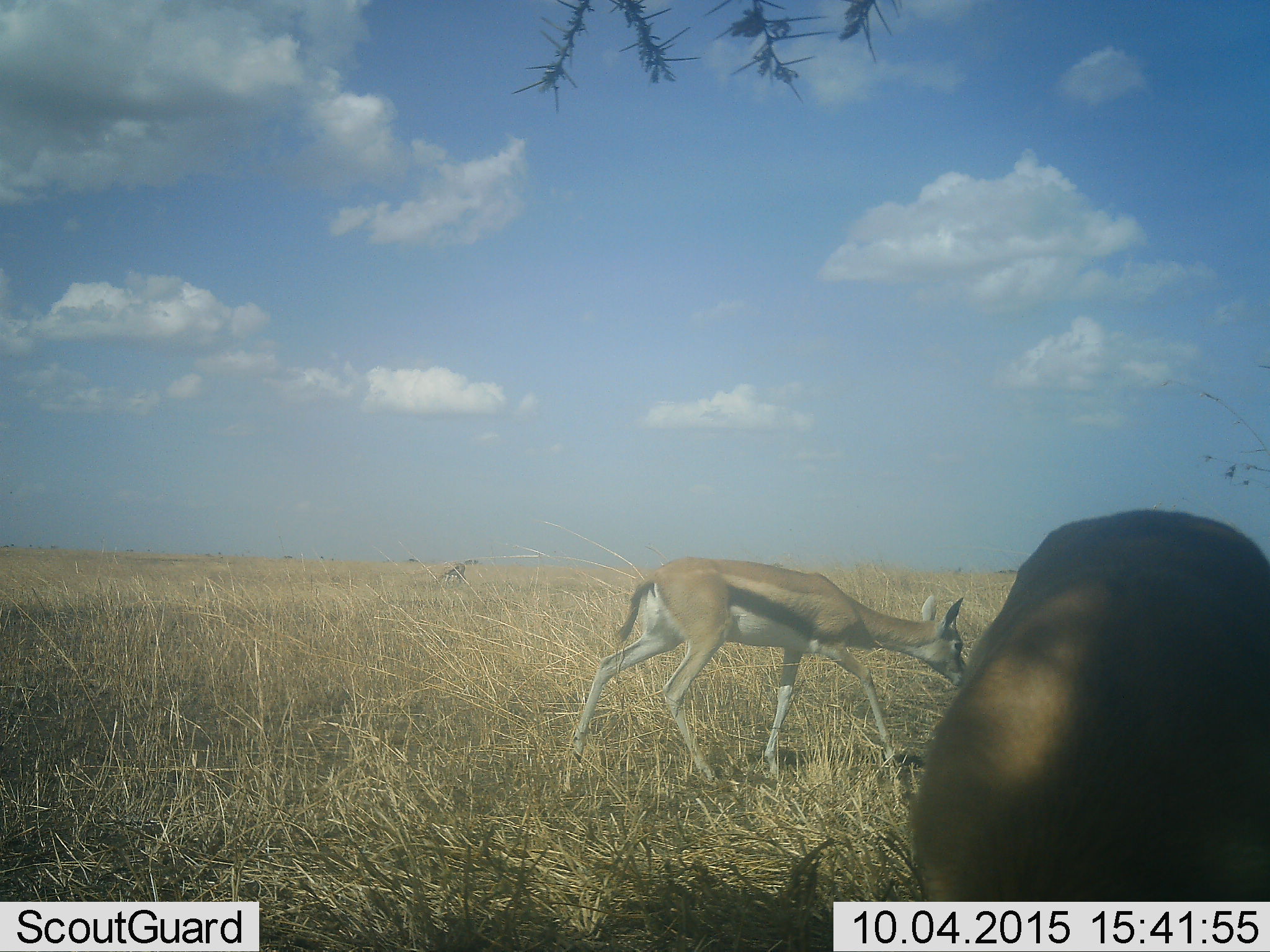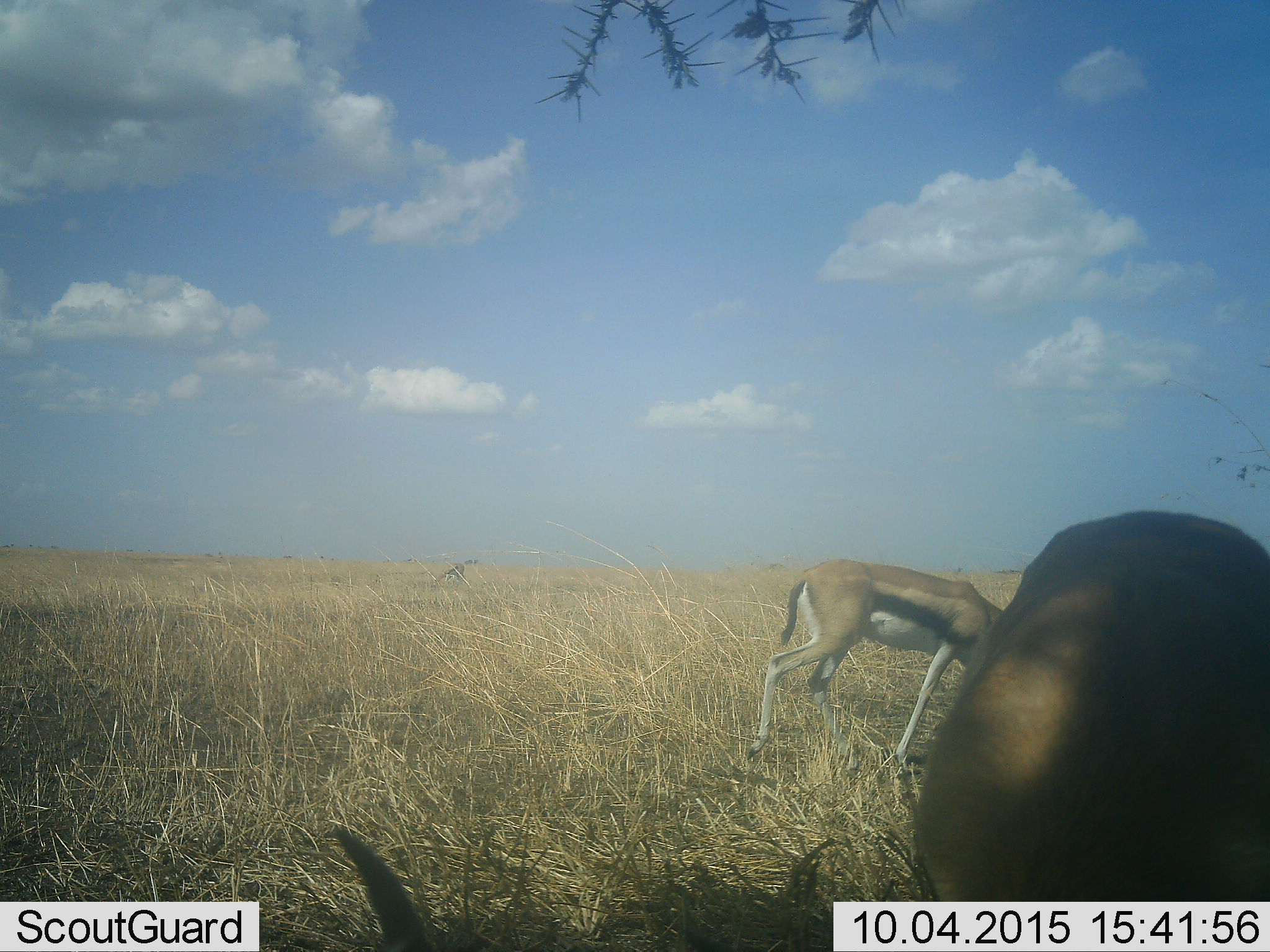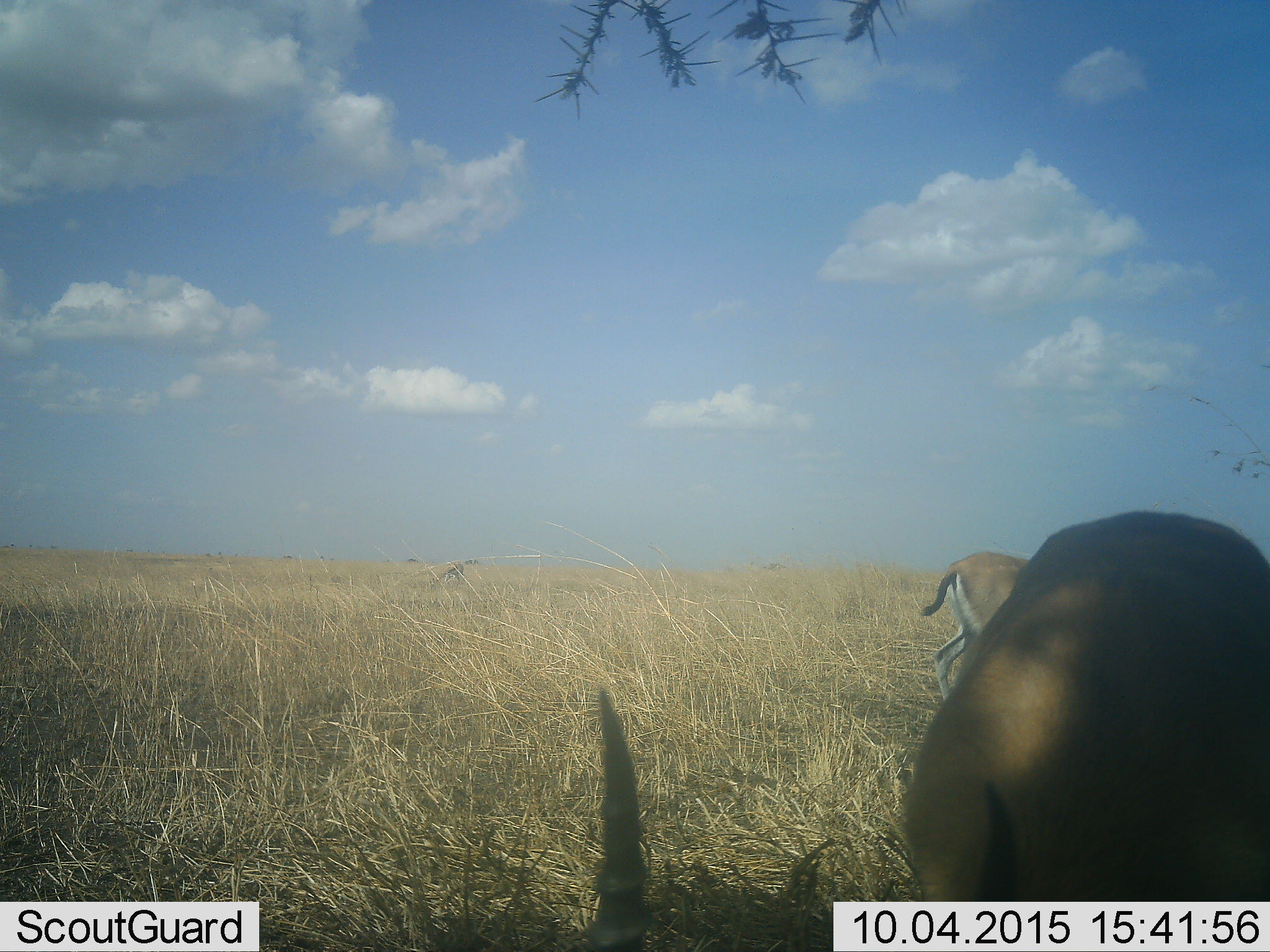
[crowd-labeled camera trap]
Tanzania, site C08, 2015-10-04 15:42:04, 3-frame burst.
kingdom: Animalia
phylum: Chordata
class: Mammalia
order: Artiodactyla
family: Bovidae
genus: Eudorcas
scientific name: Eudorcas thomsonii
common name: thomson's gazelle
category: gazellethomsons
Gazellethomsons (thomson's gazelle) (Eudorcas thomsonii), count 2. Behavior (volunteer vote fractions): standing 47%, resting 0%, moving 53%, interacting 0%. Young present (vote fraction): 0%. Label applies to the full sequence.